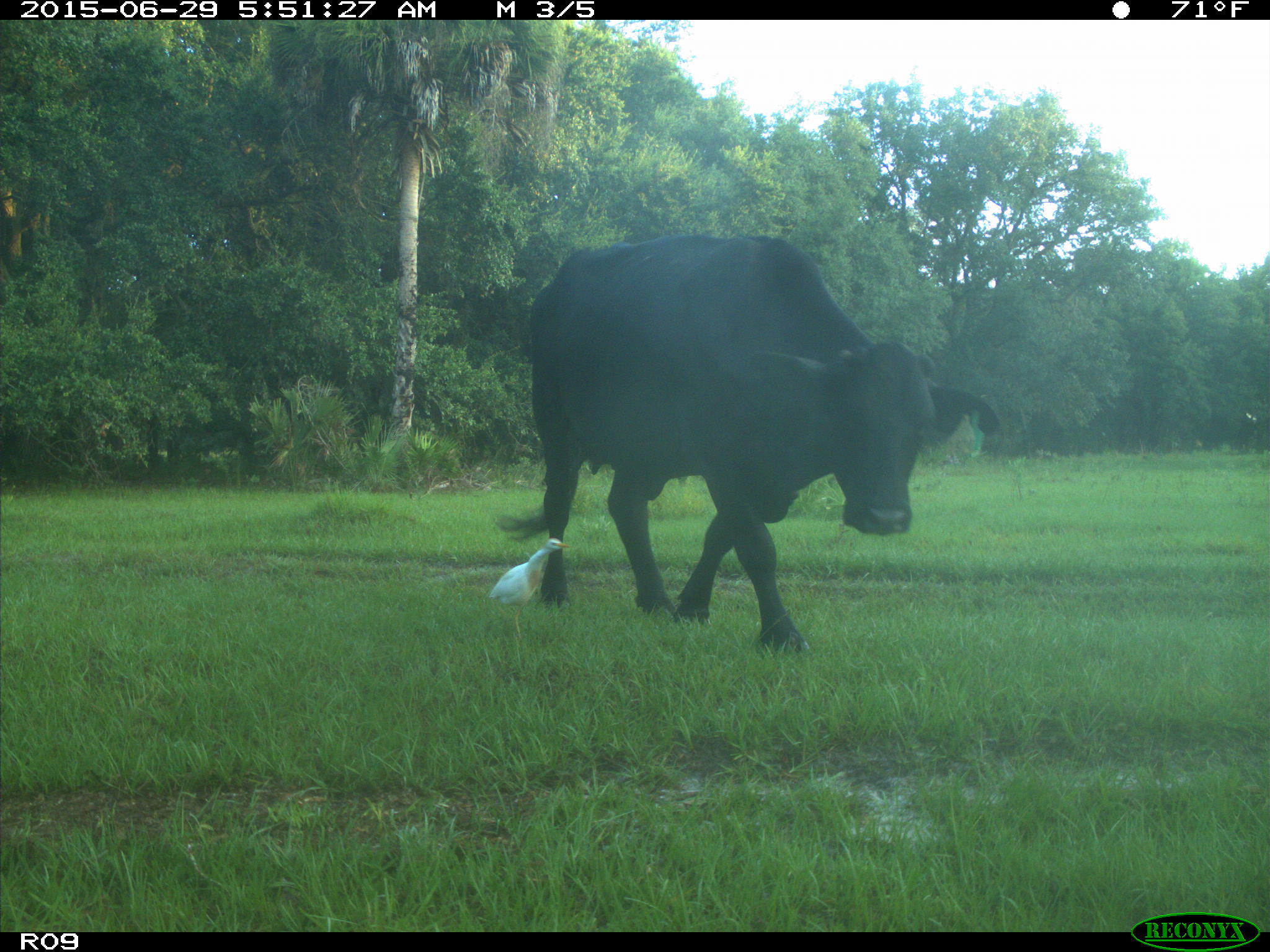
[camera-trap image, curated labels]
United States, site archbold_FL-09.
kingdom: Animalia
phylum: Chordata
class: Mammalia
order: Artiodactyla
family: Bovidae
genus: Bos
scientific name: Bos taurus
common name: domestic cow